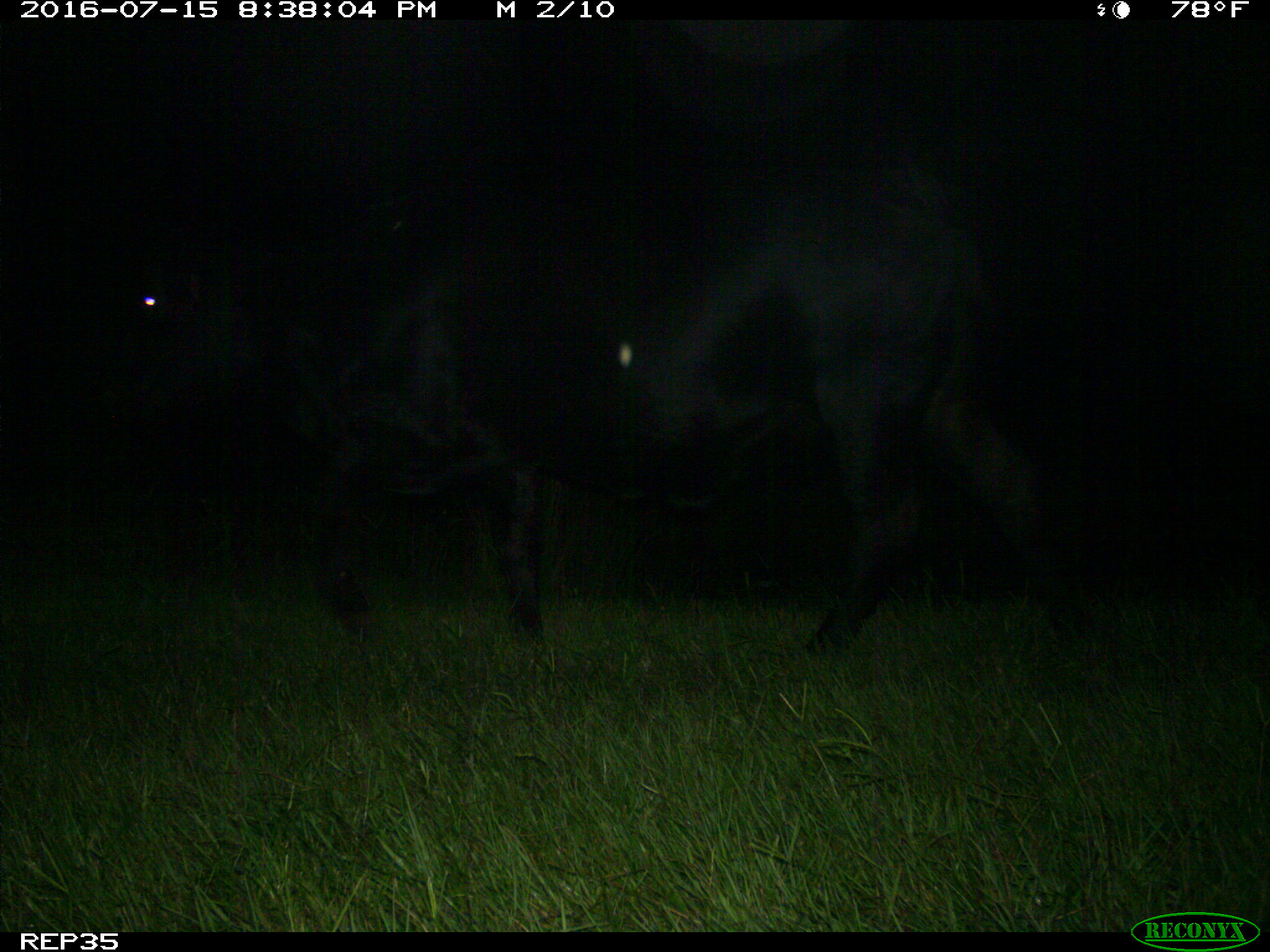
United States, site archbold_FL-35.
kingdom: Animalia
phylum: Chordata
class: Mammalia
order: Artiodactyla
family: Bovidae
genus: Bos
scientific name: Bos taurus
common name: domestic cow